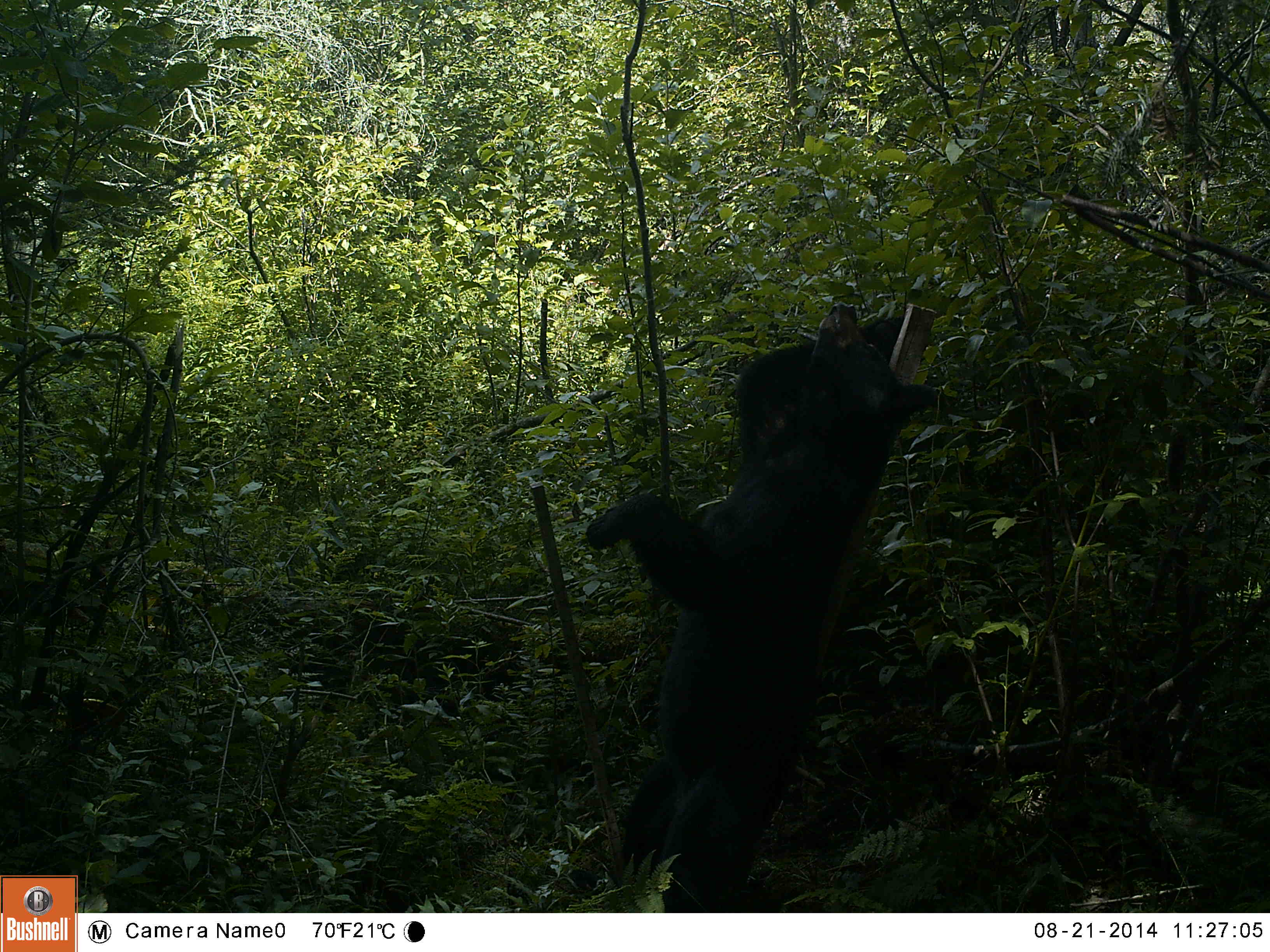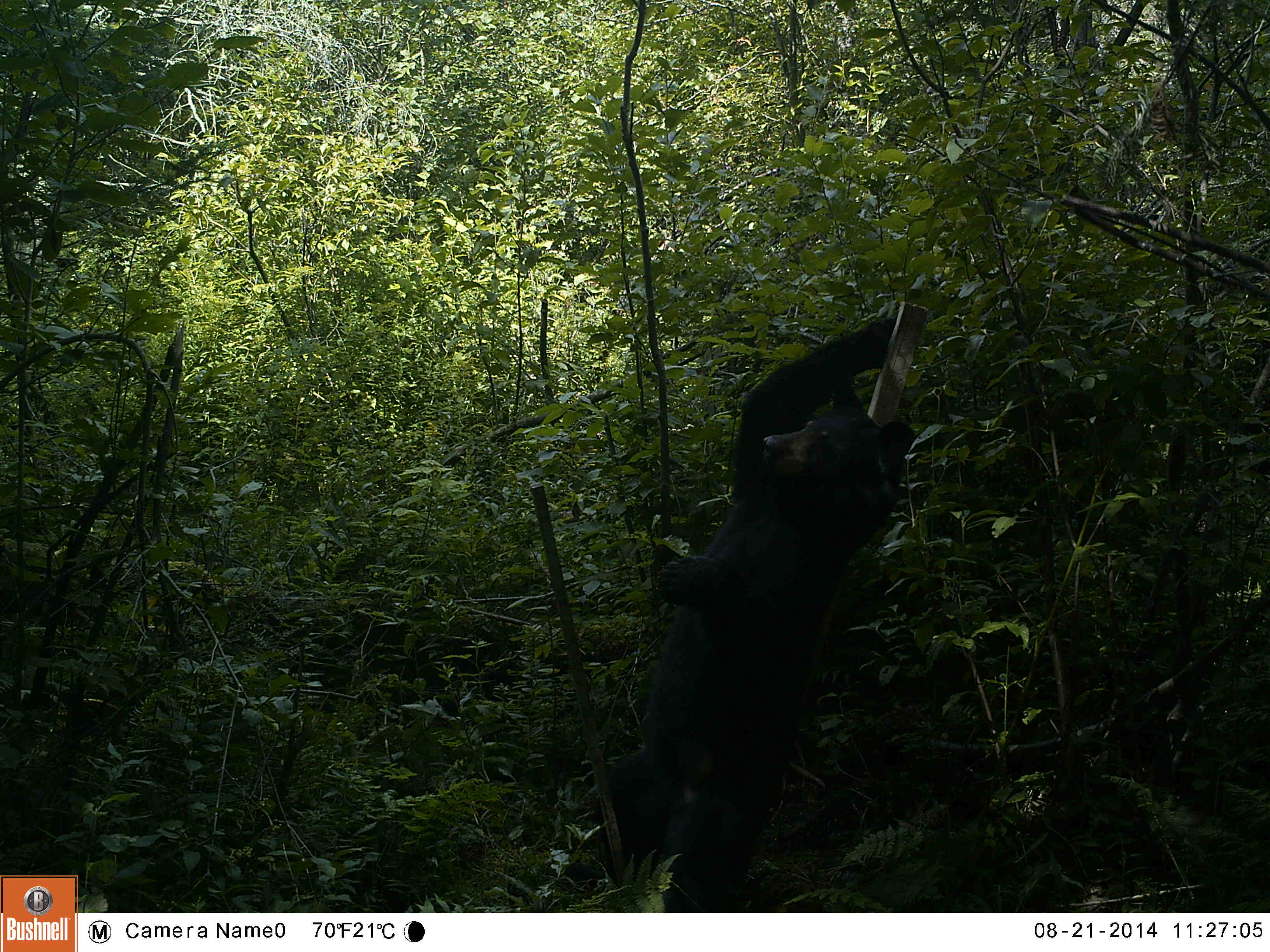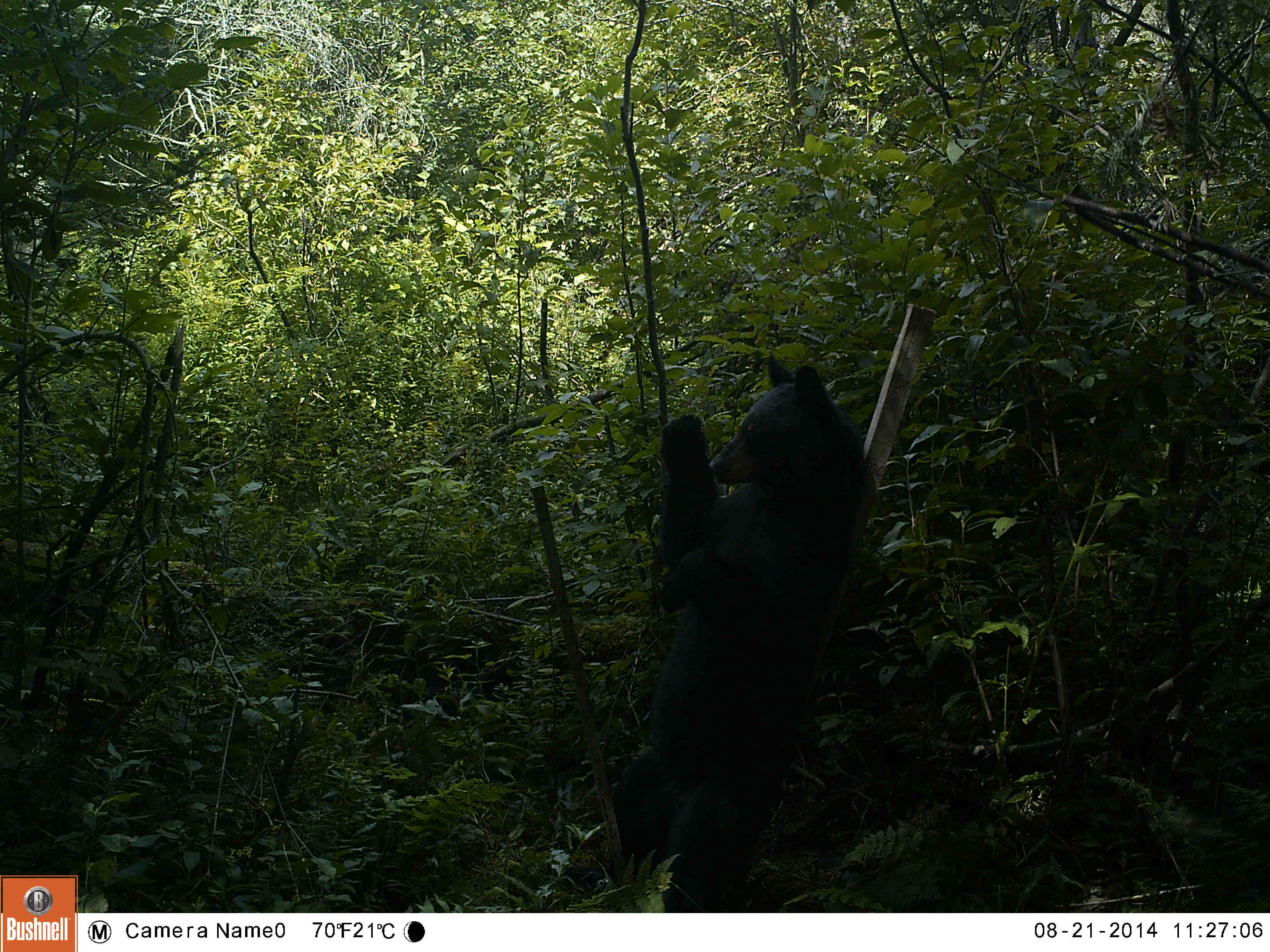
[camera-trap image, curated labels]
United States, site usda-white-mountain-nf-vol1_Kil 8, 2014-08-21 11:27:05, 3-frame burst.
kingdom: Animalia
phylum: Chordata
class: Mammalia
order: Carnivora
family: Ursidae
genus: Ursus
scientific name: Ursus americanus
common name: black bear